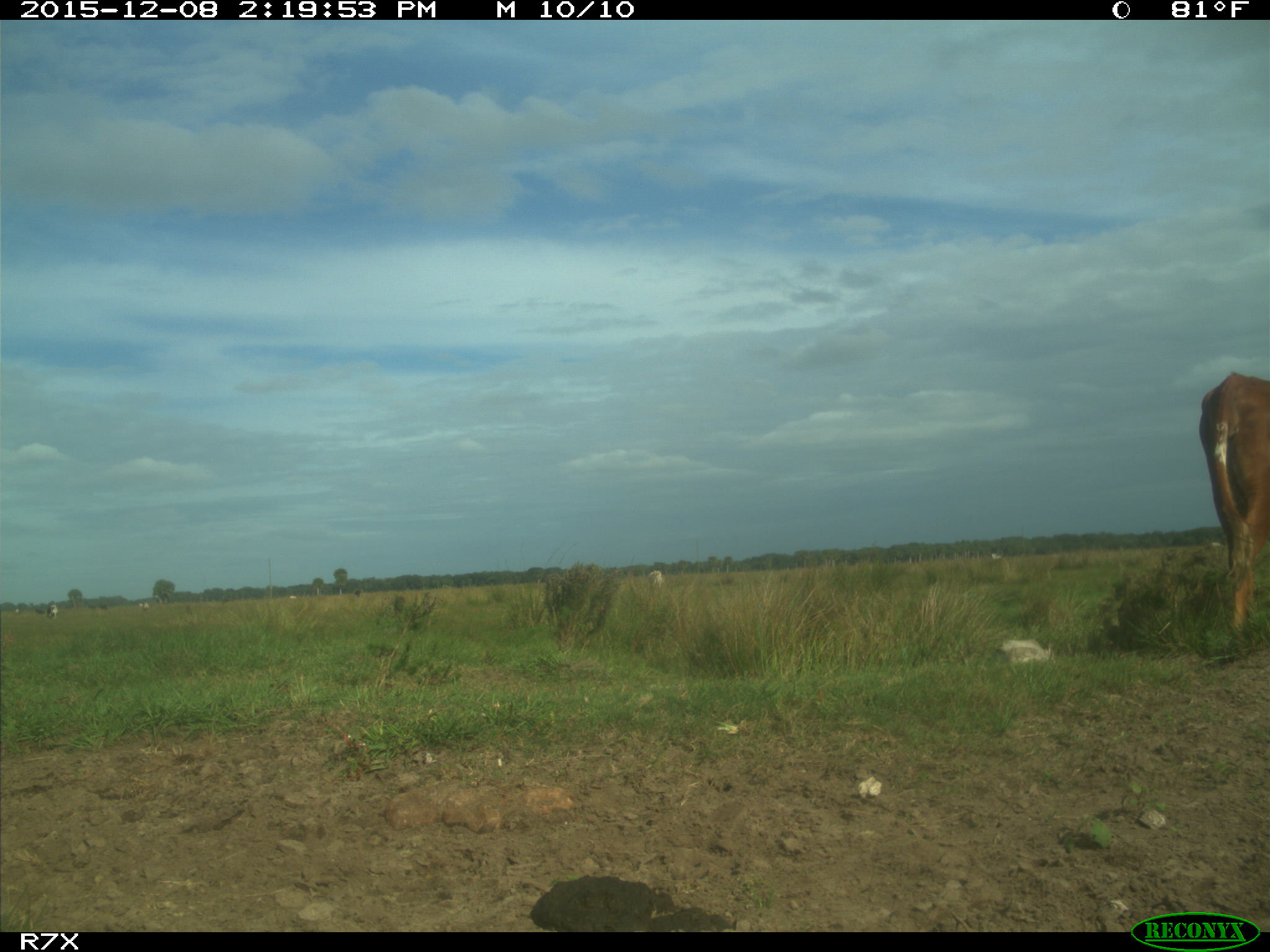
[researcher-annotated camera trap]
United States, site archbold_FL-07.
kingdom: Animalia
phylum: Chordata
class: Mammalia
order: Artiodactyla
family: Bovidae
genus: Bos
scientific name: Bos taurus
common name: domestic cow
Bos taurus (domestic cow).